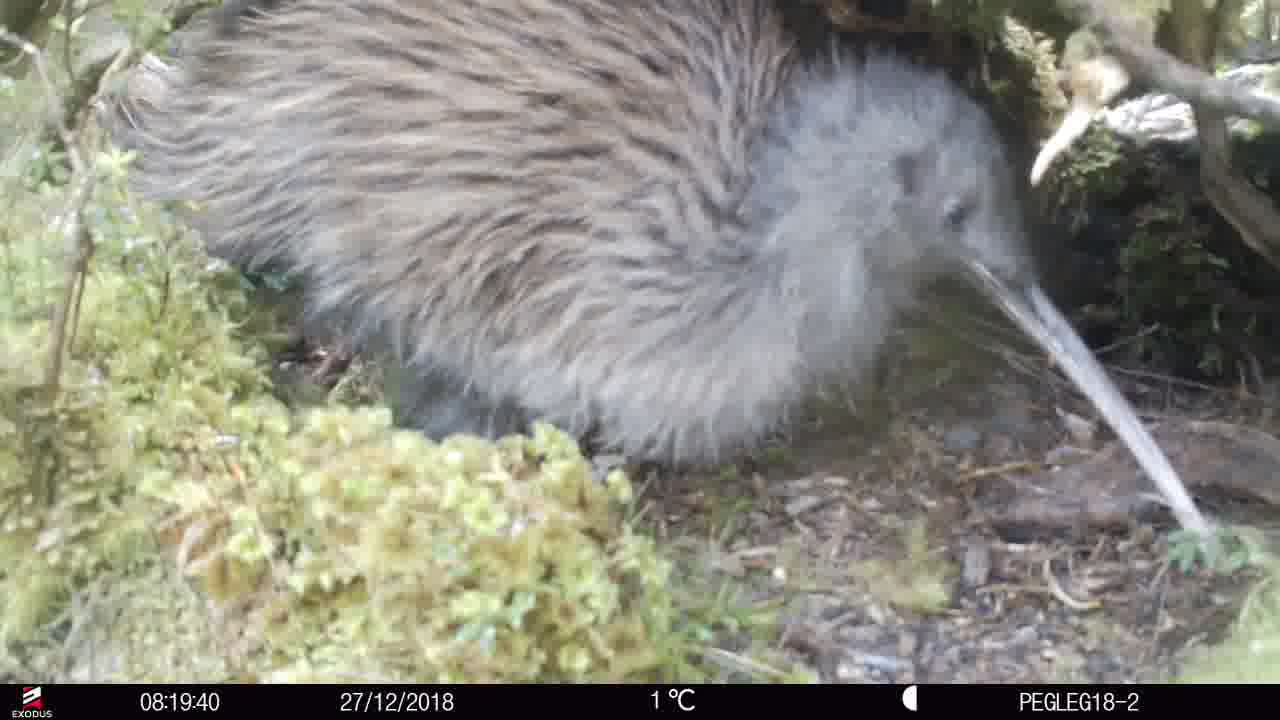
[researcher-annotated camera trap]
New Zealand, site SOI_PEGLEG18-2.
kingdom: Animalia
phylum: Chordata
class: Aves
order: Apterygiformes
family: Apterygidae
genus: Apteryx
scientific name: Apteryx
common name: kiwi